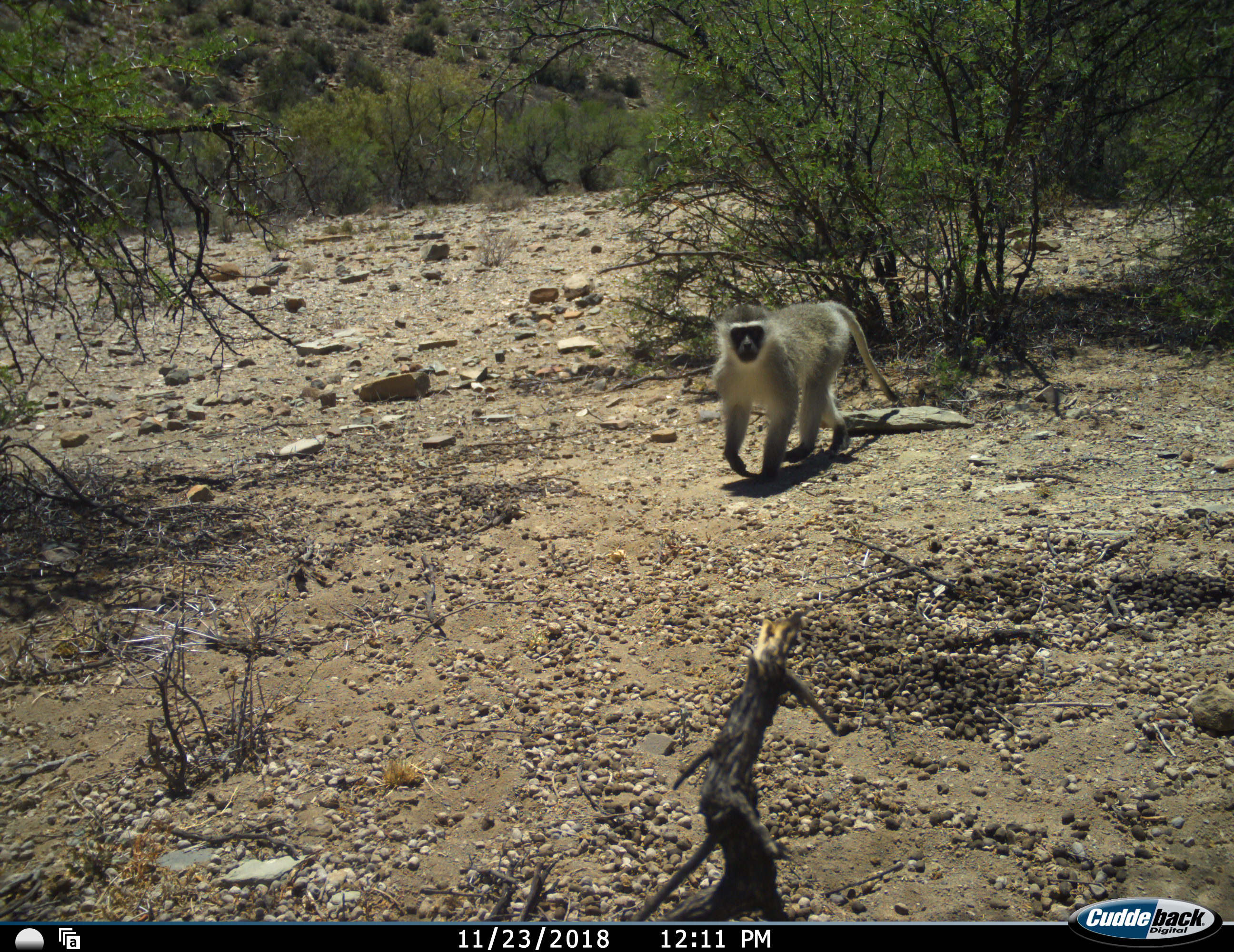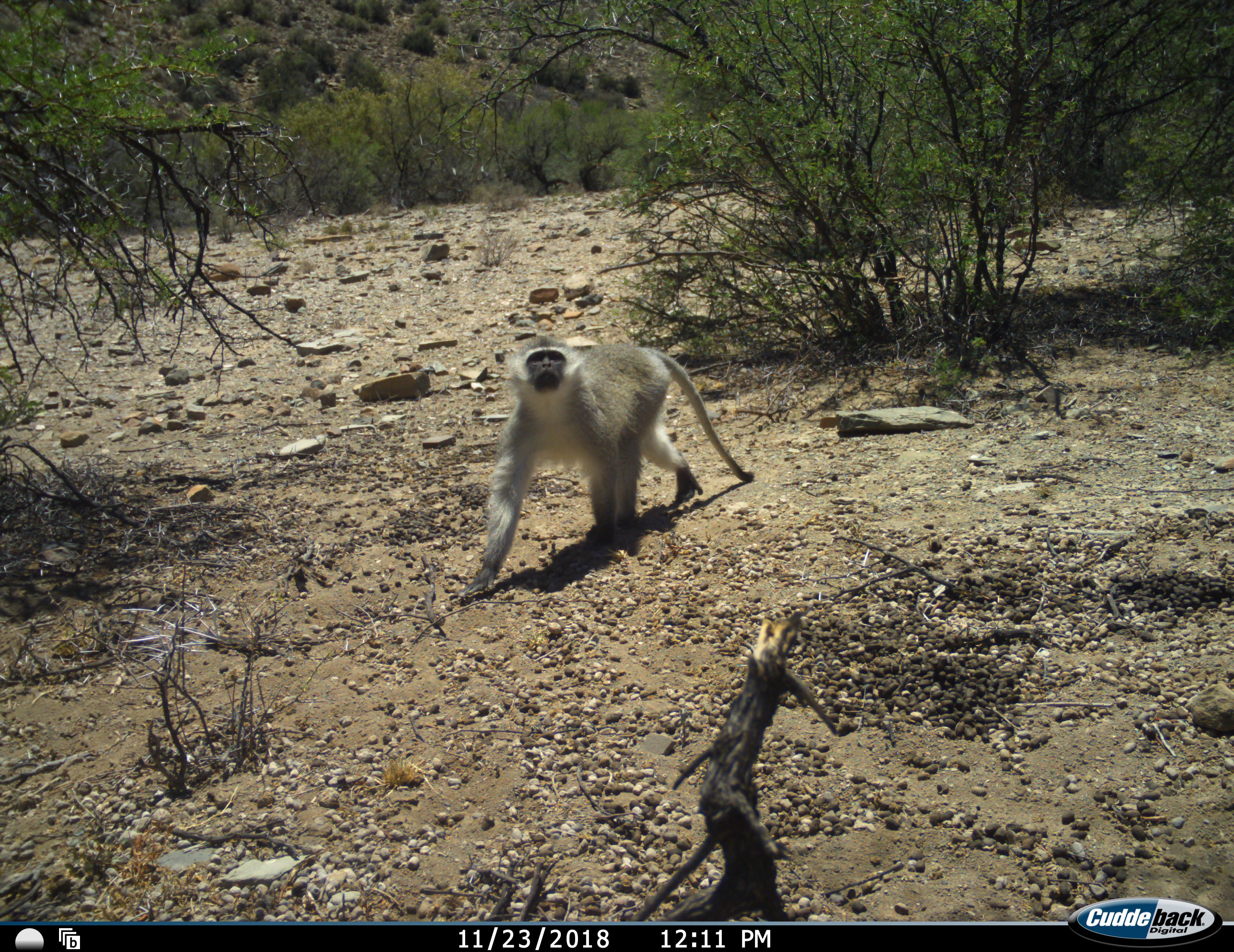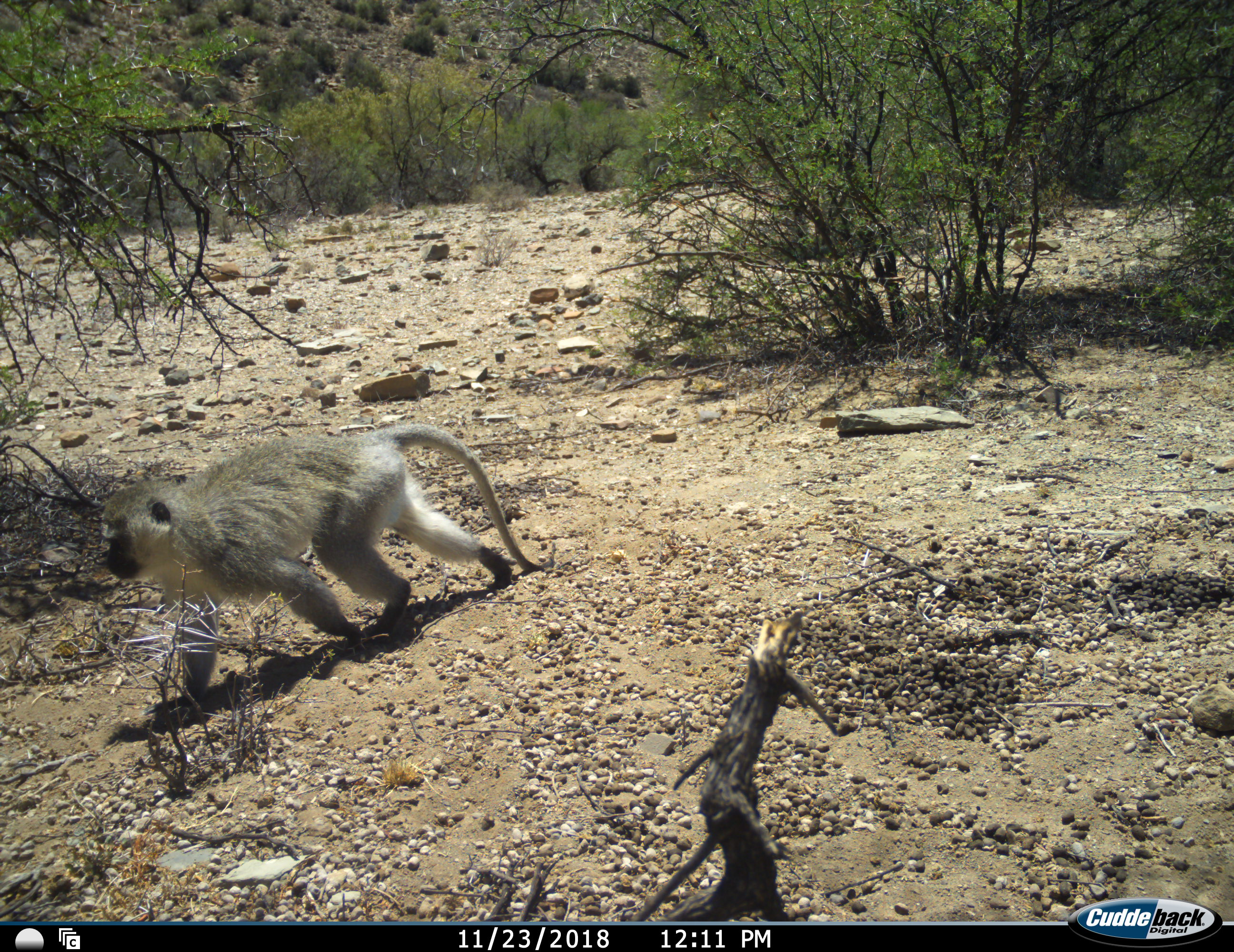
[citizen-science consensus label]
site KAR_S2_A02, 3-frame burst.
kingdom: Animalia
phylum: Chordata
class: Mammalia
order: Primates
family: Cercopithecidae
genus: Chlorocebus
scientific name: Chlorocebus pygerythrus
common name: vervet monkey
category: monkeyvervet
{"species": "monkeyvervet (vervet monkey) (Chlorocebus pygerythrus)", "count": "1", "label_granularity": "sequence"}